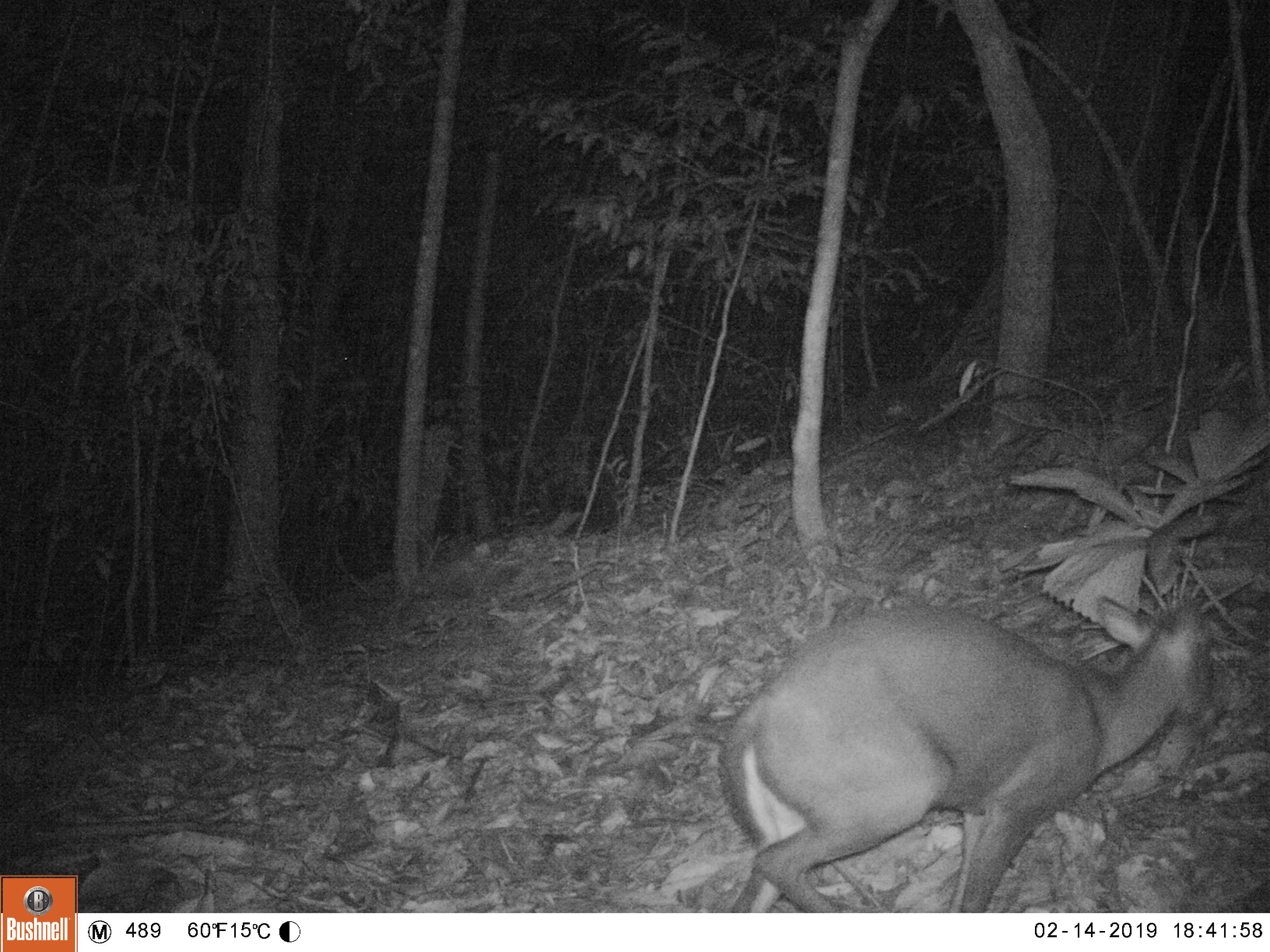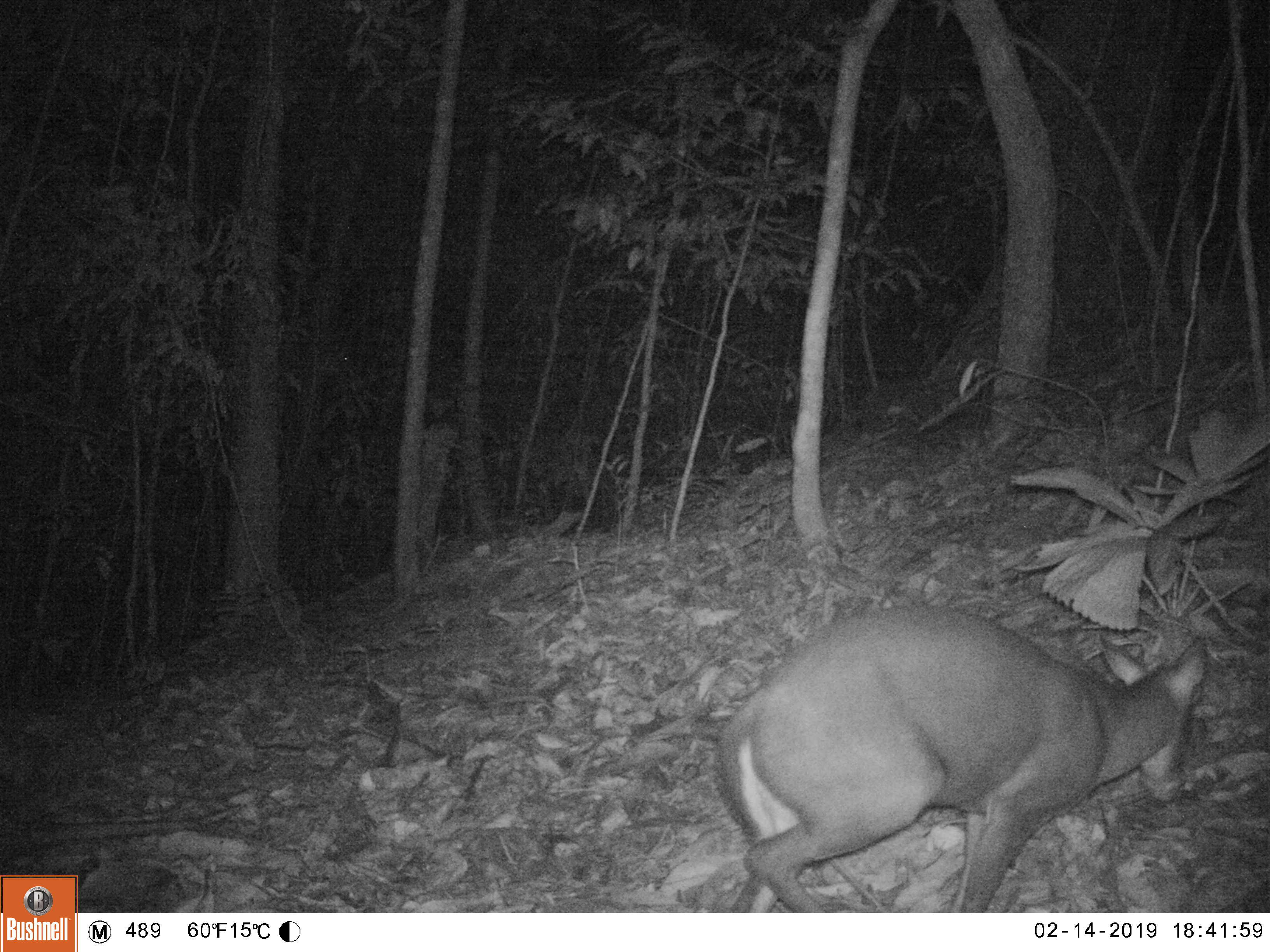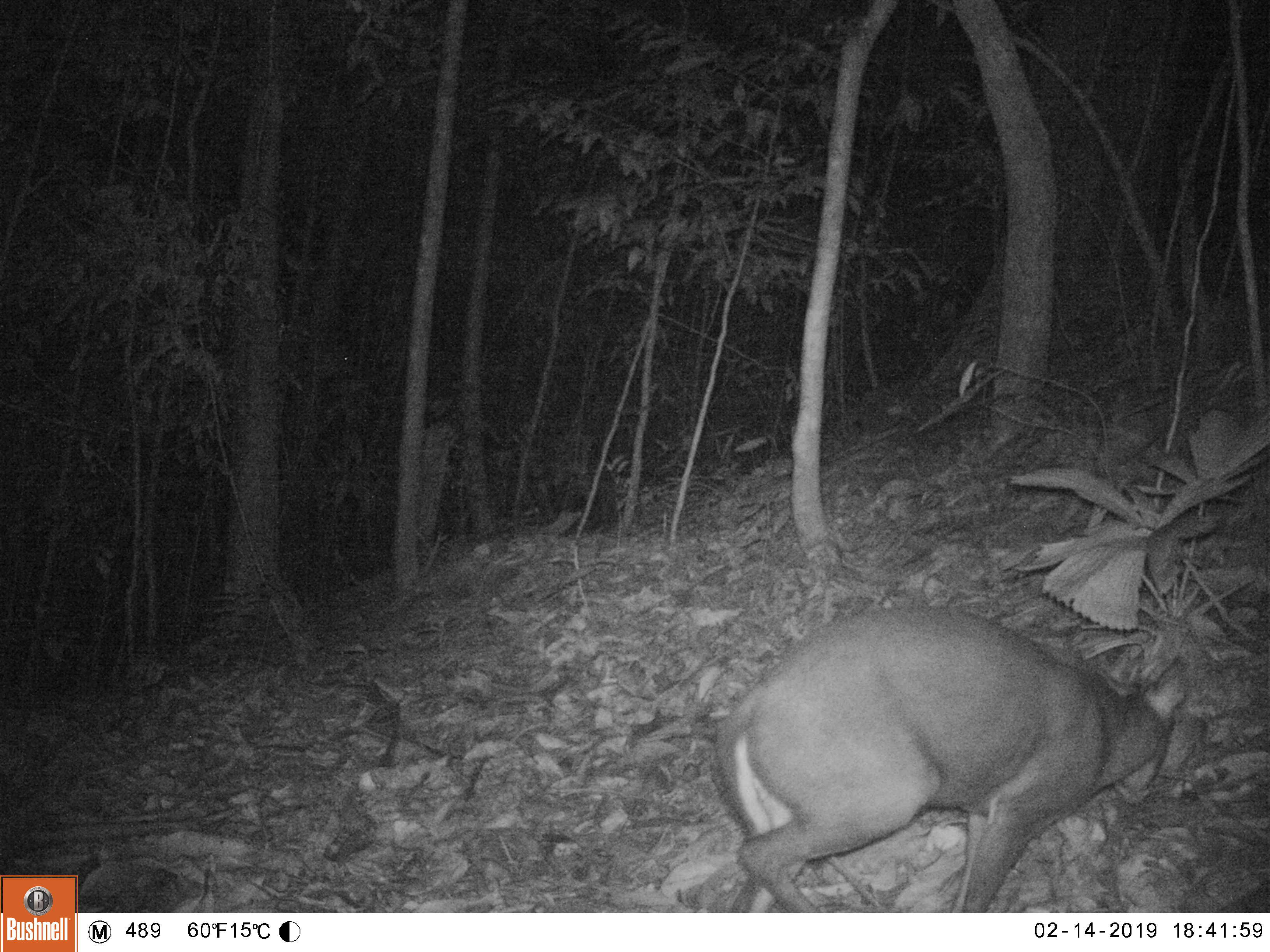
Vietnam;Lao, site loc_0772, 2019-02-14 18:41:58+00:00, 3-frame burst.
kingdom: Animalia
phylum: Chordata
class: Mammalia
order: Artiodactyla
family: Cervidae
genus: Muntiacus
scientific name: Muntiacus rooseveltorum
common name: roosevelt's muntjac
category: roosevelts muntjac group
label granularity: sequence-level